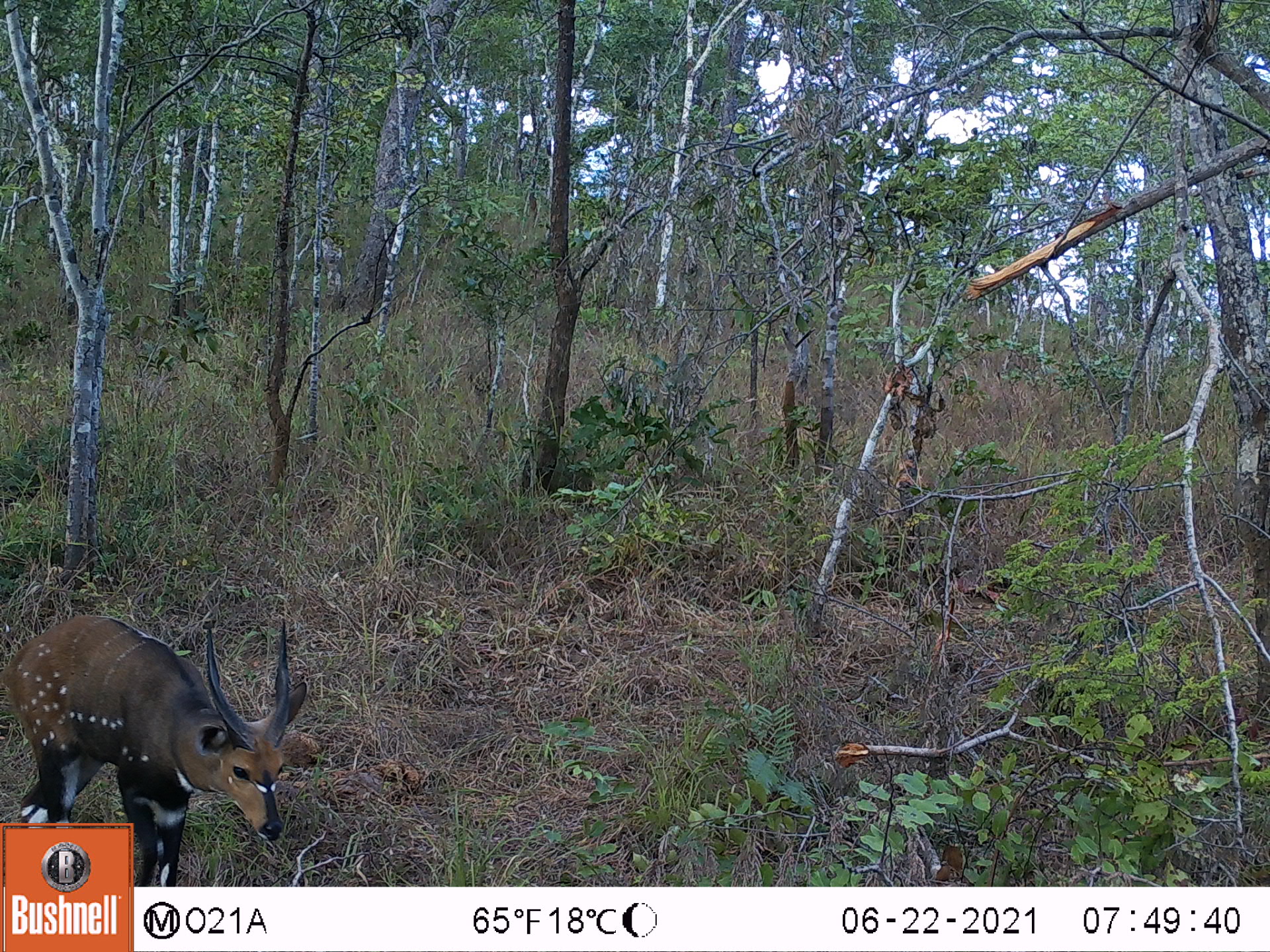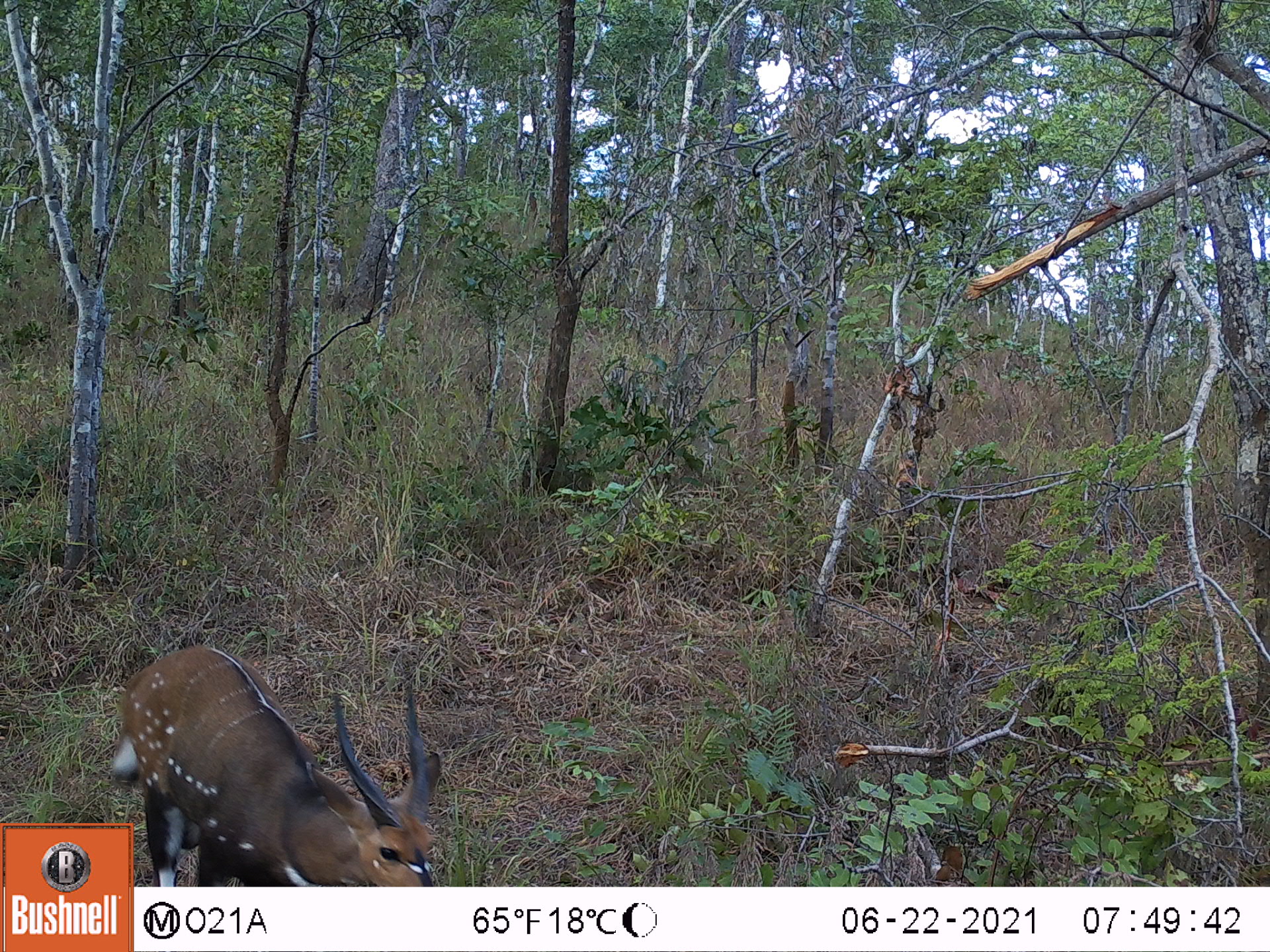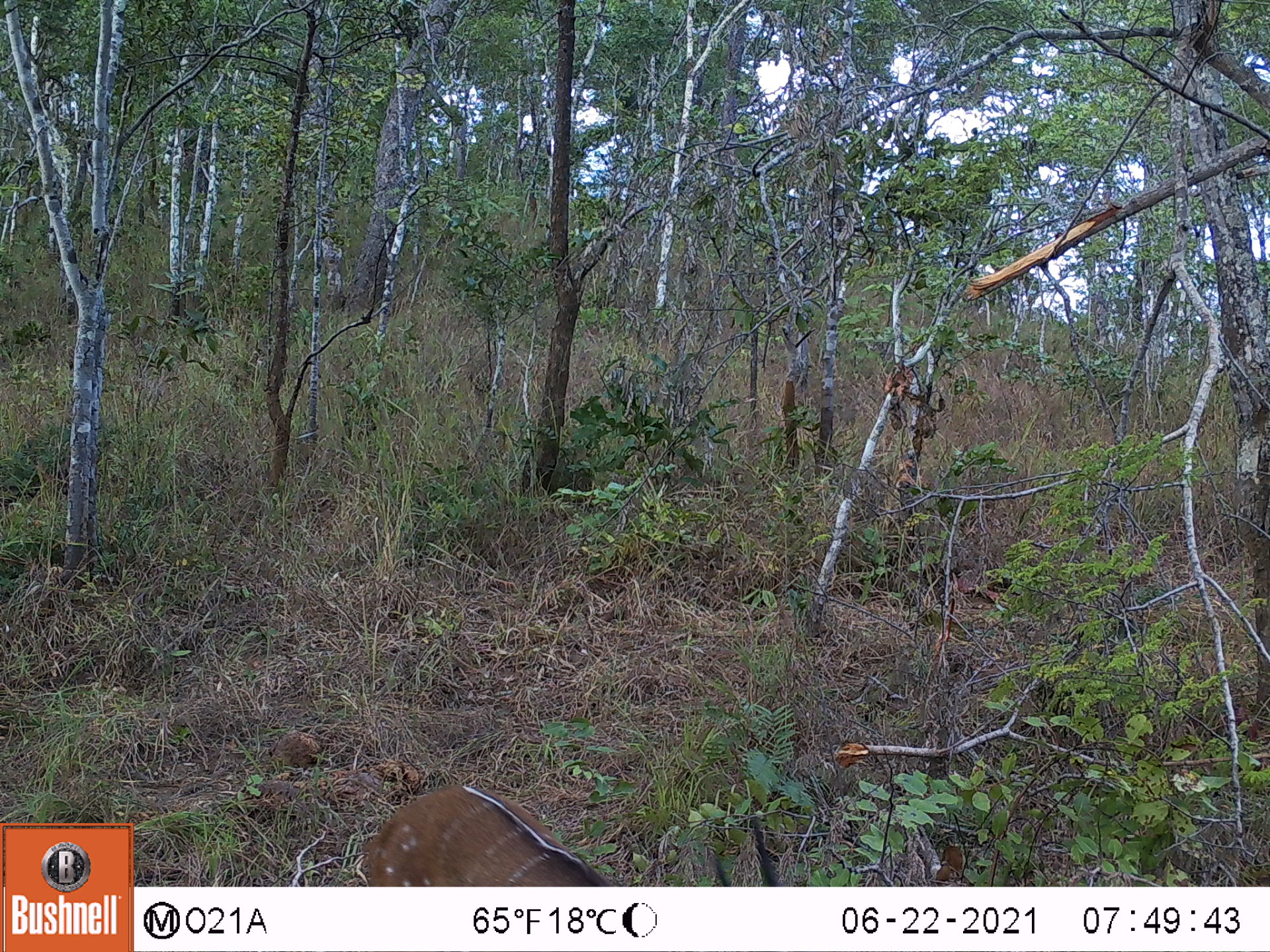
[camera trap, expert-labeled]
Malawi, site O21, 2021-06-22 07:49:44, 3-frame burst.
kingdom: Animalia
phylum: Chordata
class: Mammalia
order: Artiodactyla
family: Bovidae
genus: Tragelaphus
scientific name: Tragelaphus sylvaticus sylvaticus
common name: cape bushbuck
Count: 1.